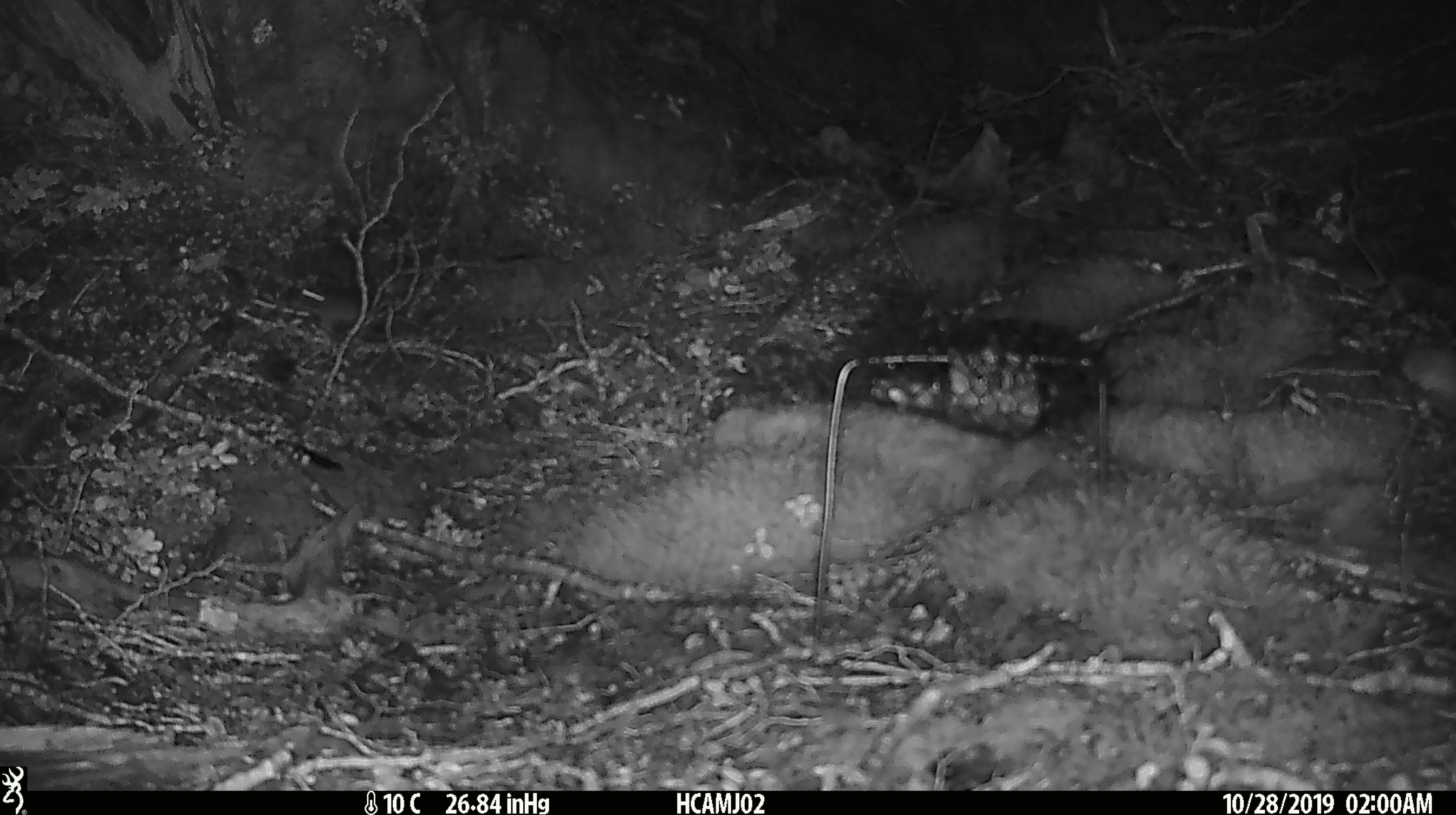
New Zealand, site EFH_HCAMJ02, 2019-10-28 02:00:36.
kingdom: Animalia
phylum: Chordata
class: Mammalia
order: Rodentia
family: Muridae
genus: Mus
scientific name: Mus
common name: mouse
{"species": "mouse (Mus)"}